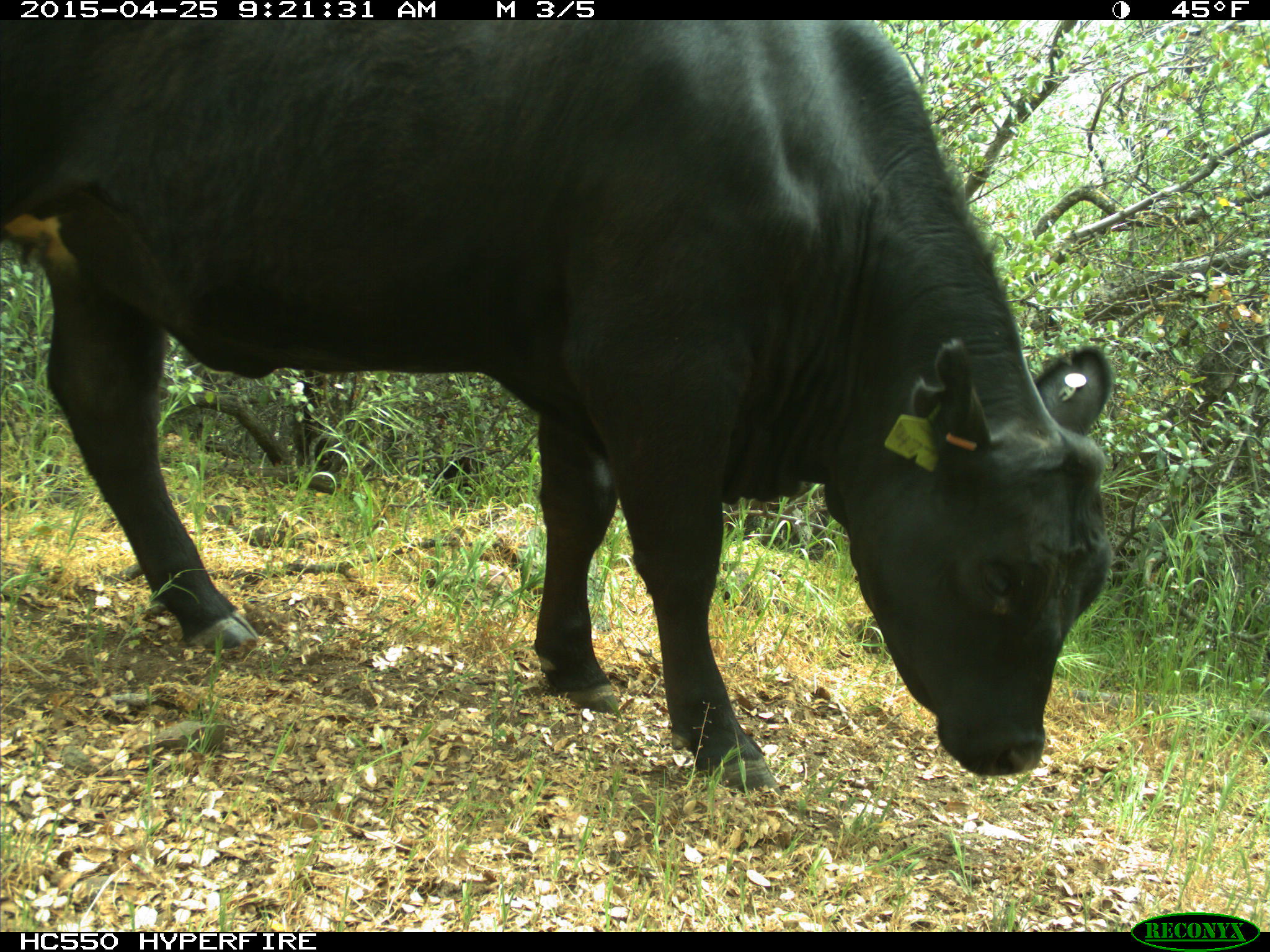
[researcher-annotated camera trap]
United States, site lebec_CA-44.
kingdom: Animalia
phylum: Chordata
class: Mammalia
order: Artiodactyla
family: Suidae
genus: Sus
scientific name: Sus scrofa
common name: wild boar